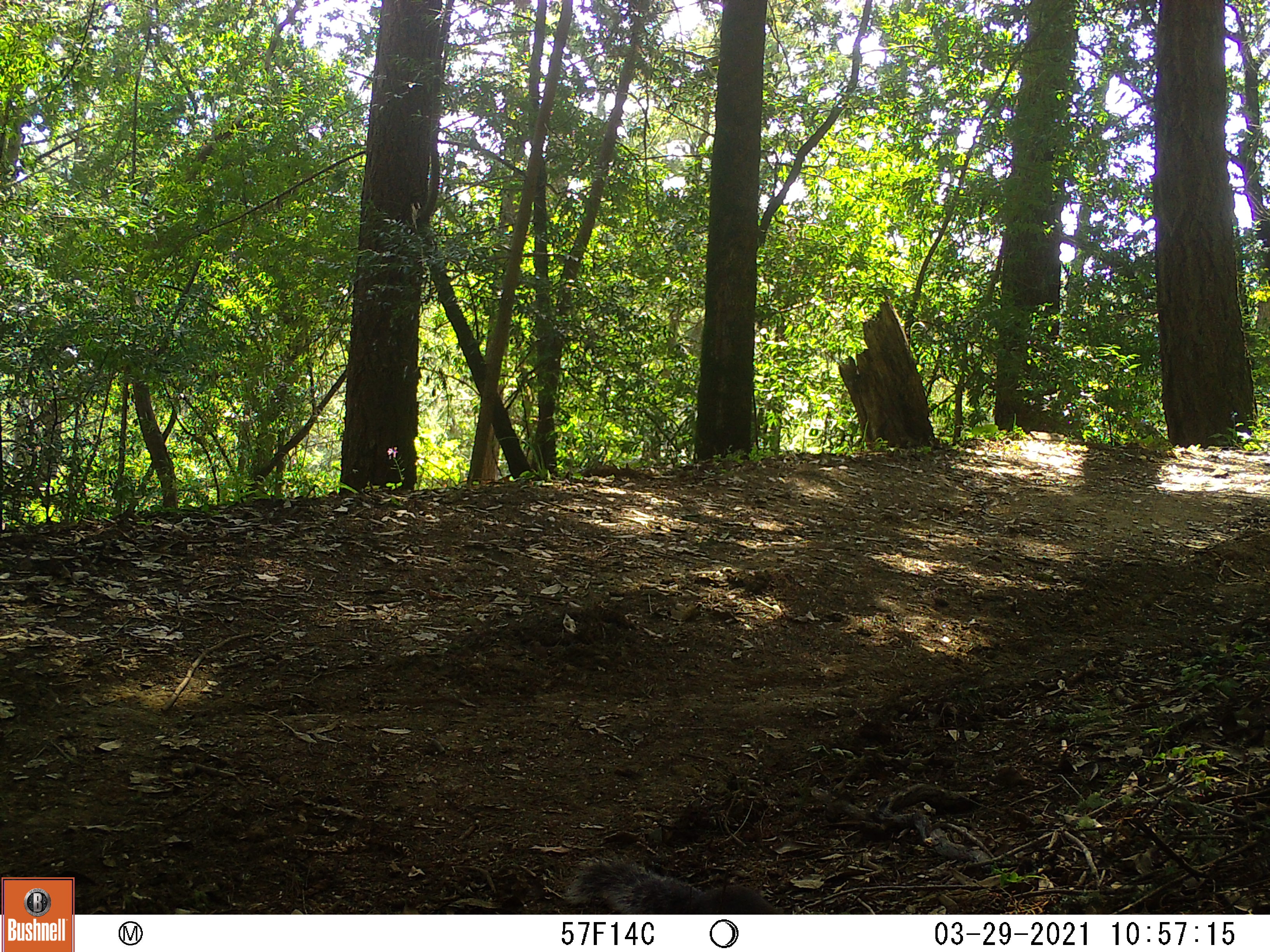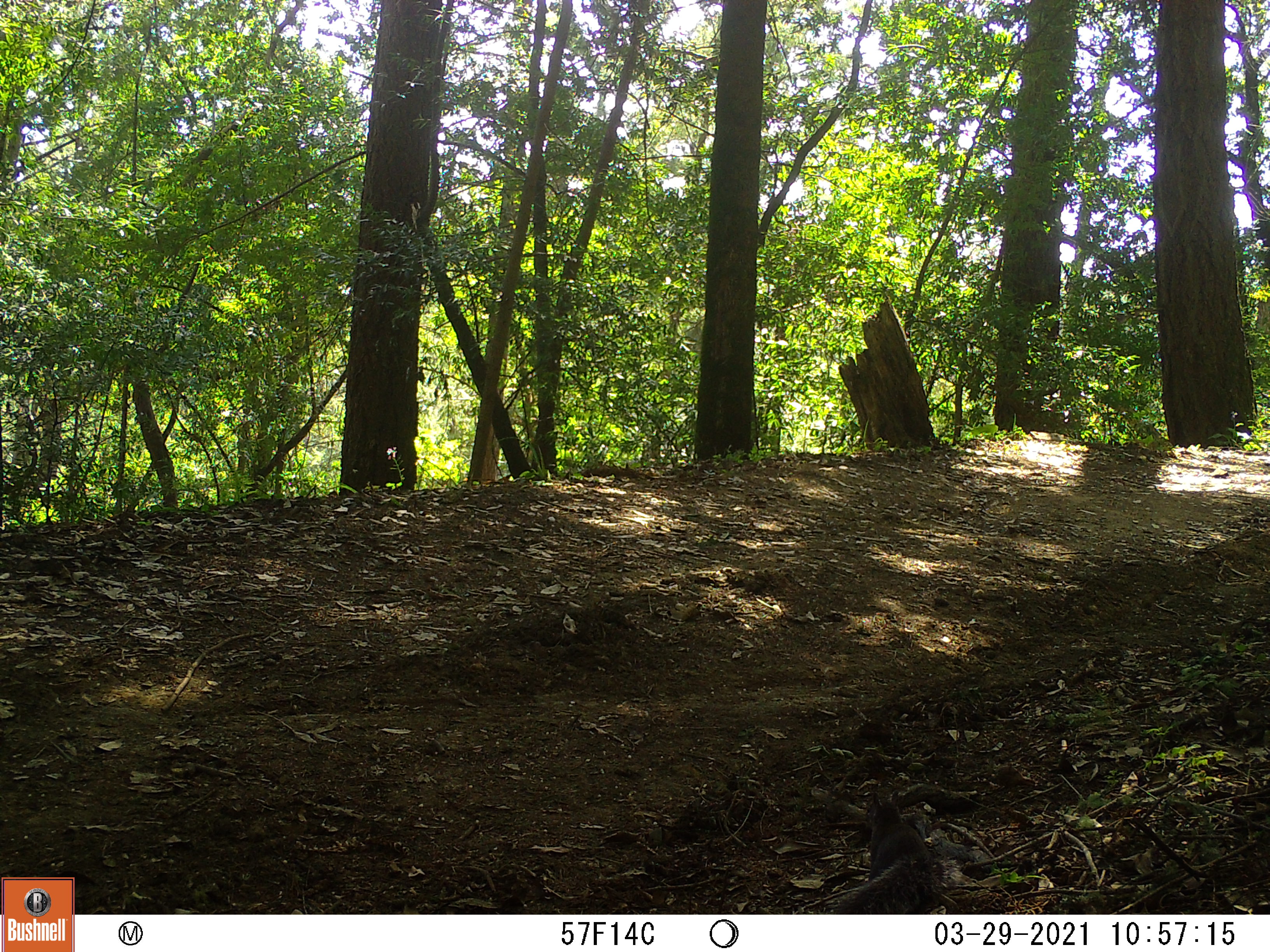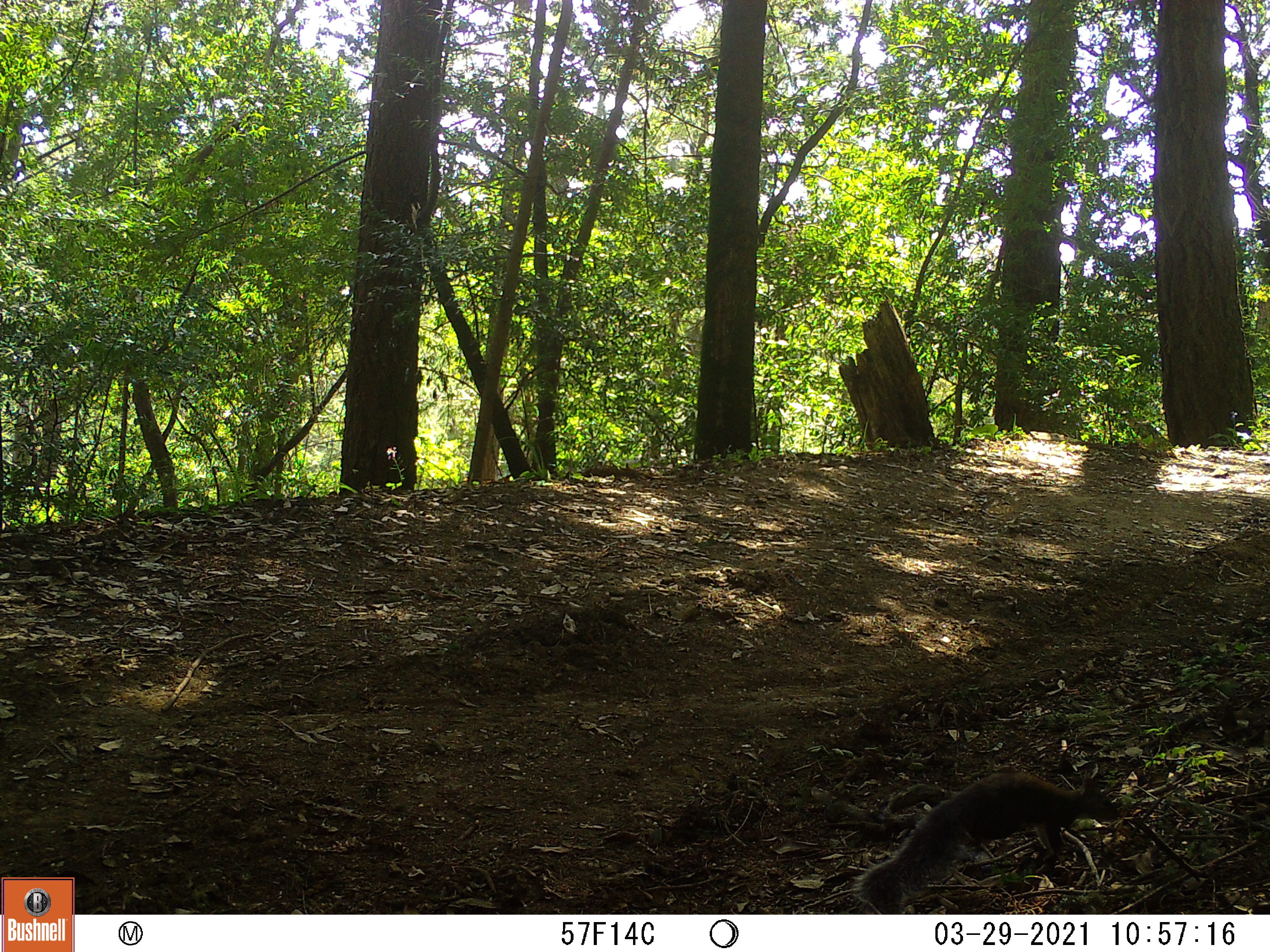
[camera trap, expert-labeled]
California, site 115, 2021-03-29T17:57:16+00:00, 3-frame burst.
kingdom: Animalia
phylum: Chordata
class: Mammalia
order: Rodentia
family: Sciuridae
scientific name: Sciuridae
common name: squirrel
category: unknown squirrel